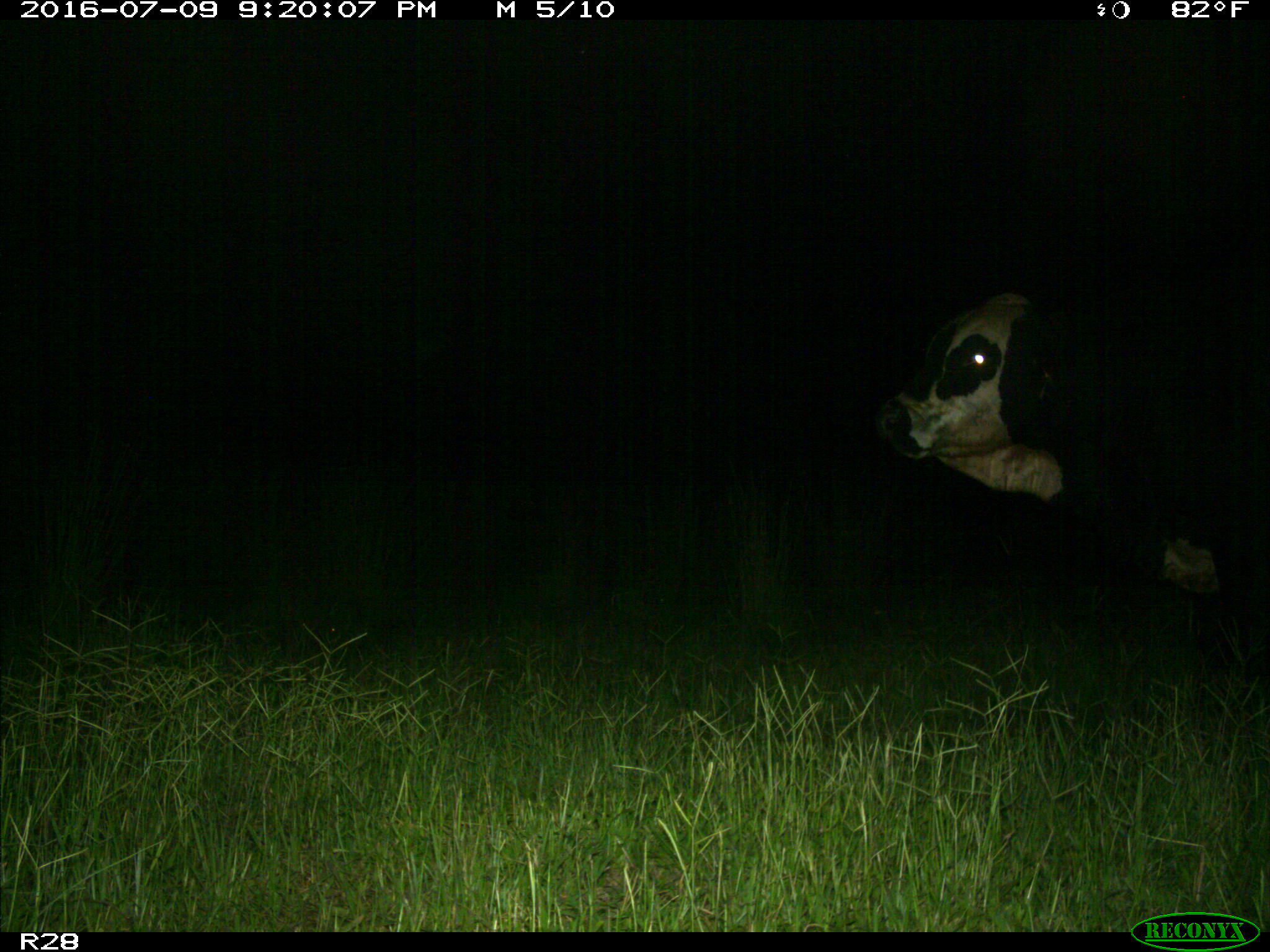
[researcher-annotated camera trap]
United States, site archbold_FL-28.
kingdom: Animalia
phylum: Chordata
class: Mammalia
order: Artiodactyla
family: Bovidae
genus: Bos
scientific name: Bos taurus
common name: domestic cow